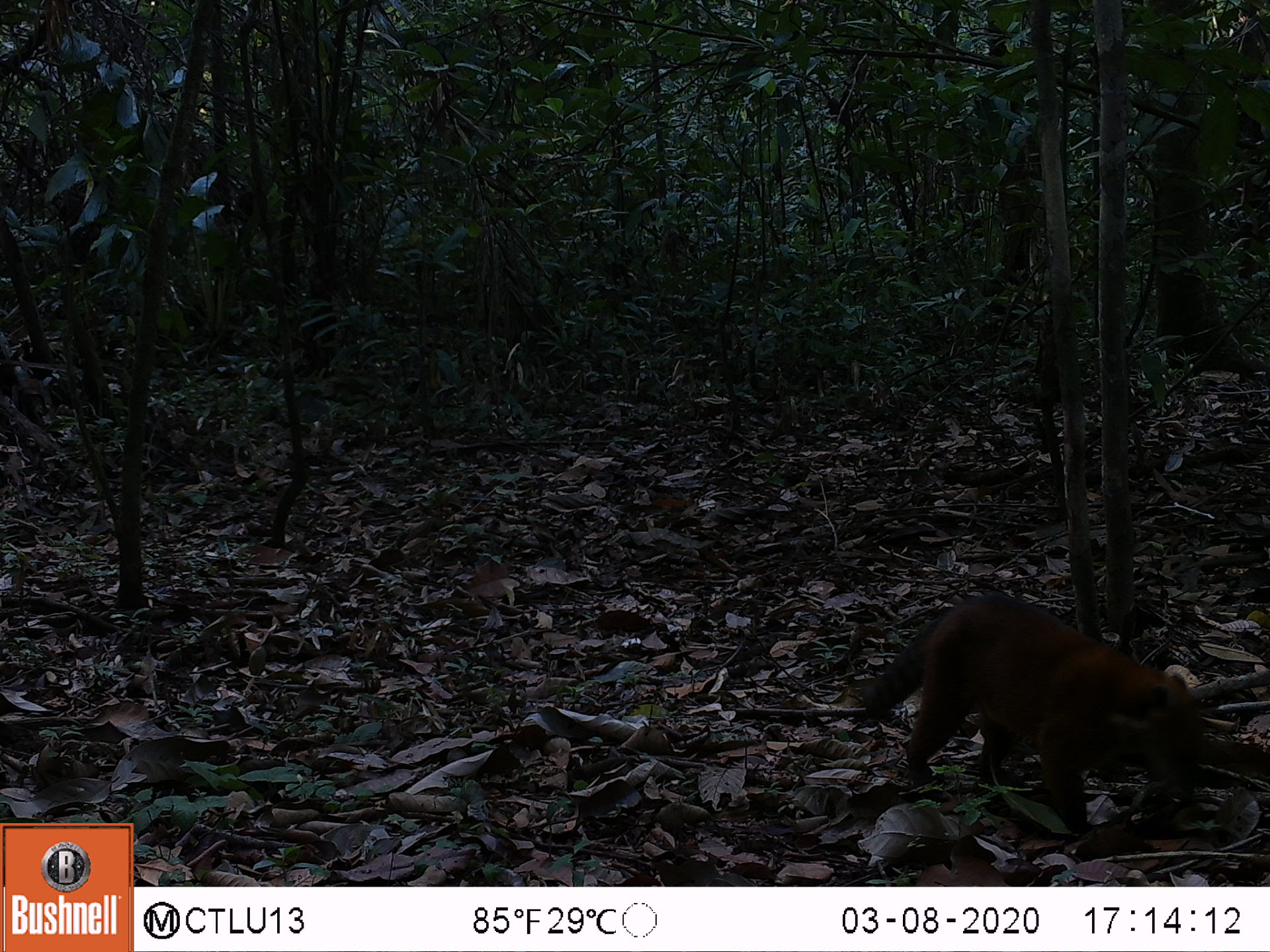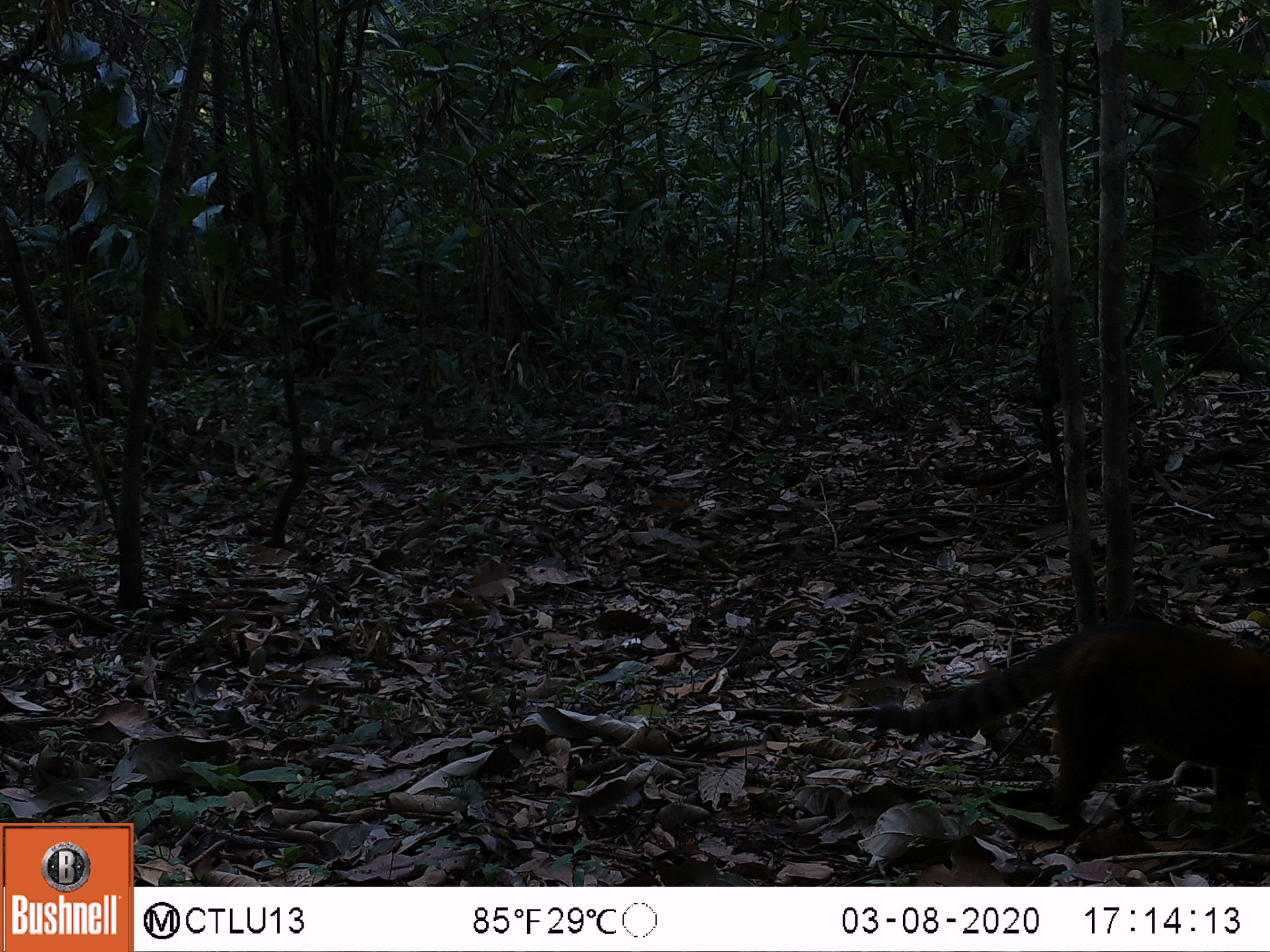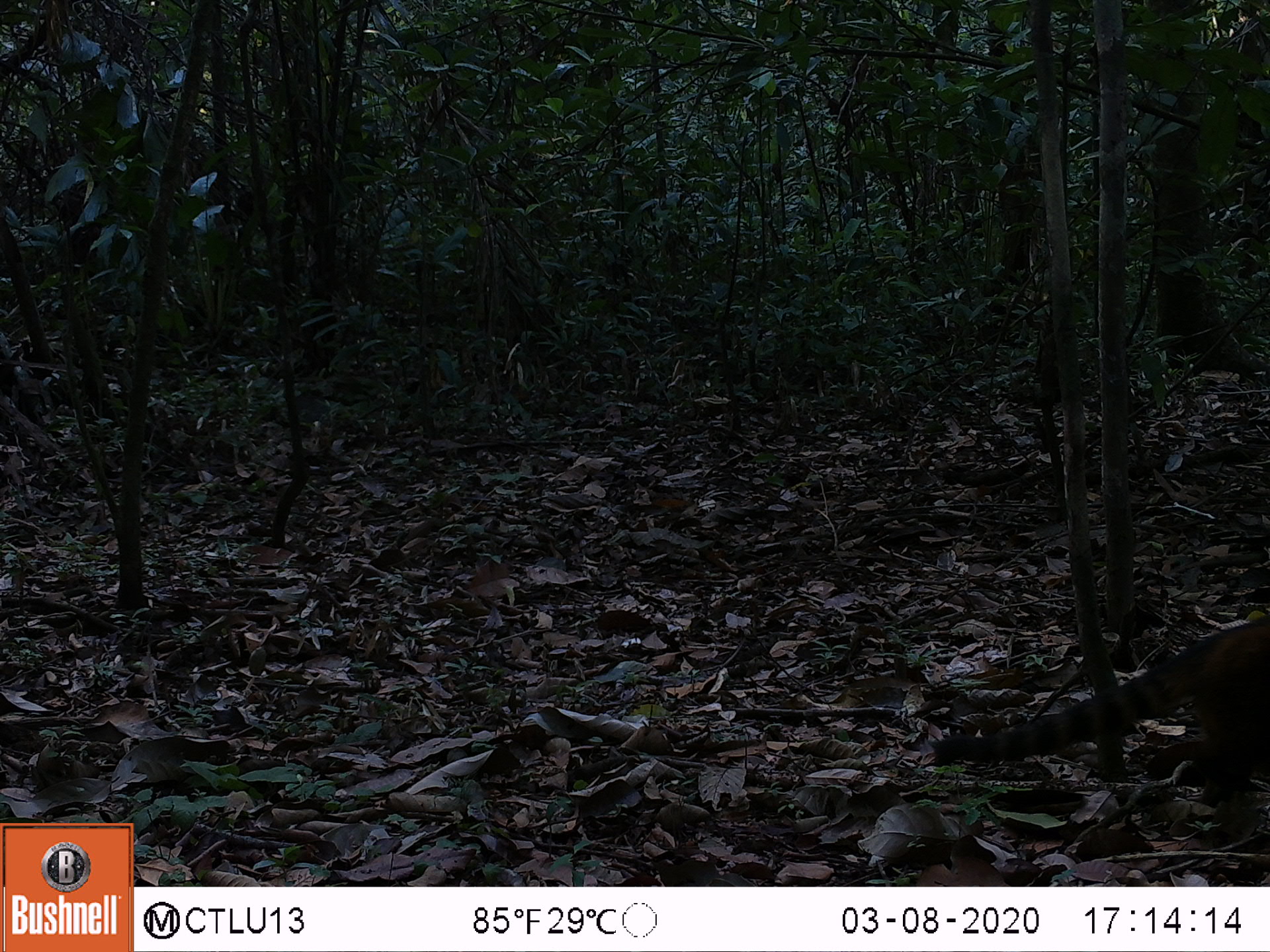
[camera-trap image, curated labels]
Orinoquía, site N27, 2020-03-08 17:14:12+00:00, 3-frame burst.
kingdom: Animalia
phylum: Chordata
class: Mammalia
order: Carnivora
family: Procyonidae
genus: Nasua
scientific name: Nasua nasua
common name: south american coati